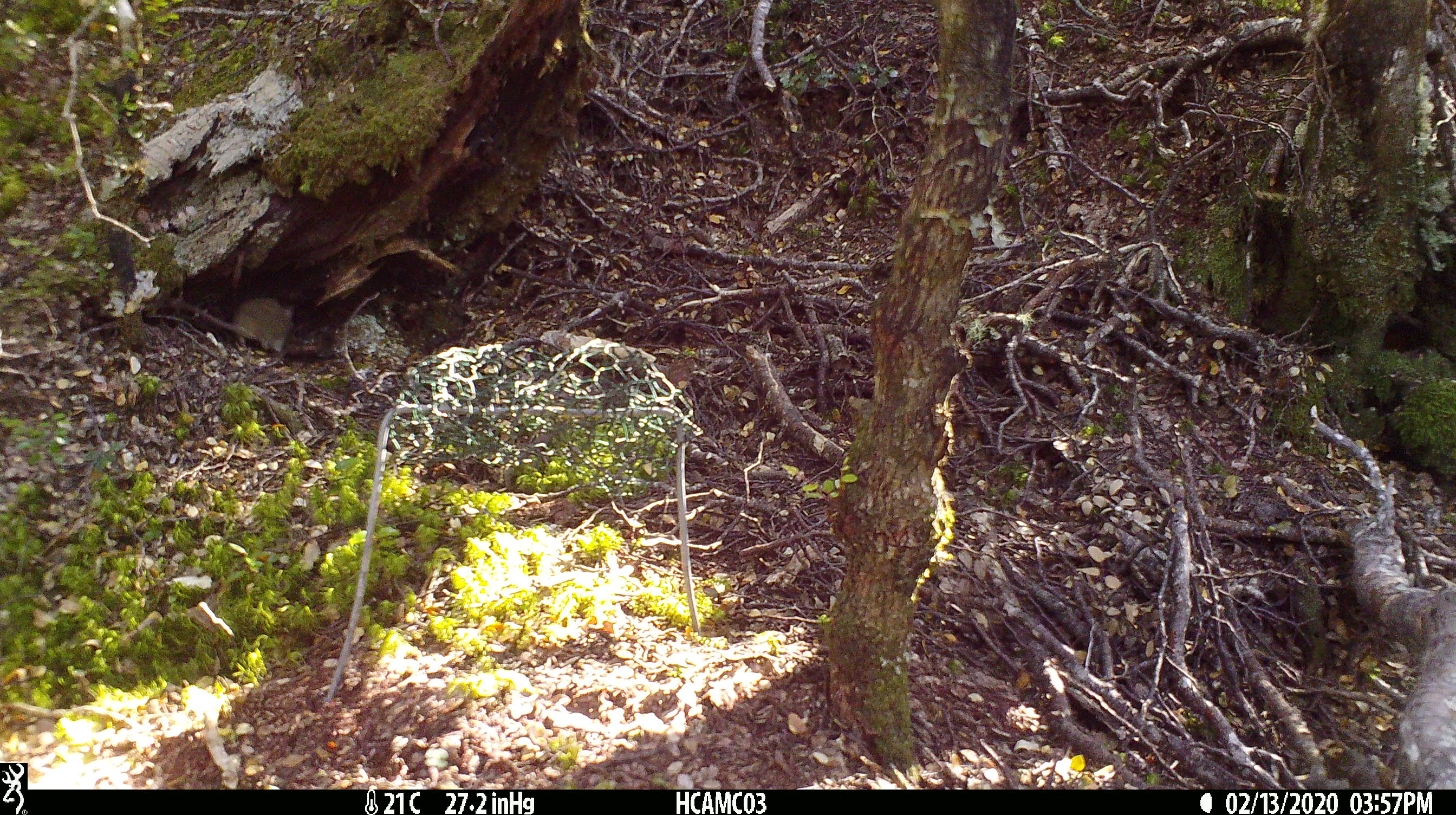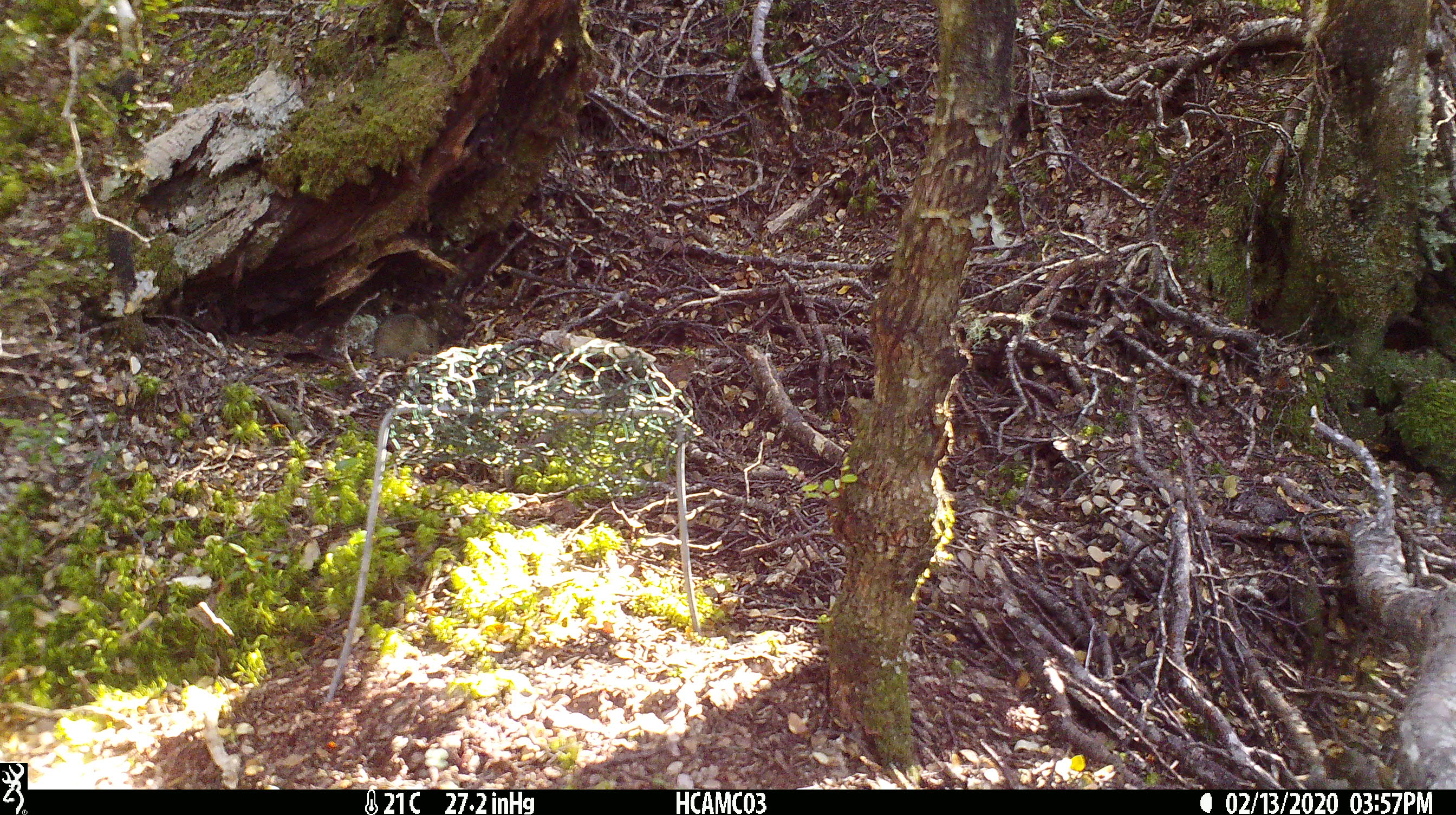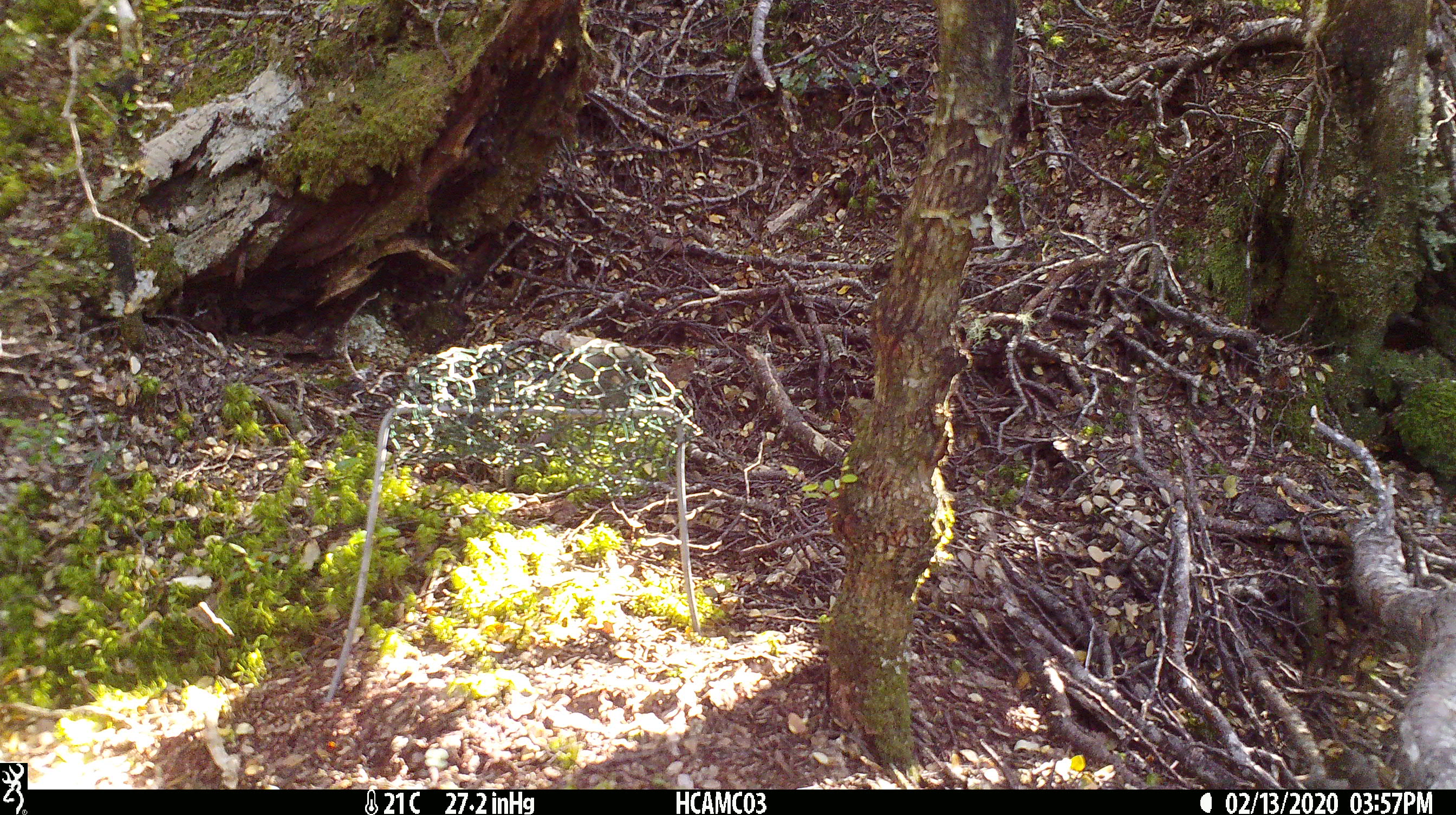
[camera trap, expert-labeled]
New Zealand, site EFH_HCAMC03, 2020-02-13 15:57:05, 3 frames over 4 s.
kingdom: Animalia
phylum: Chordata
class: Mammalia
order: Rodentia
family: Muridae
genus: Mus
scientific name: Mus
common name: mouse